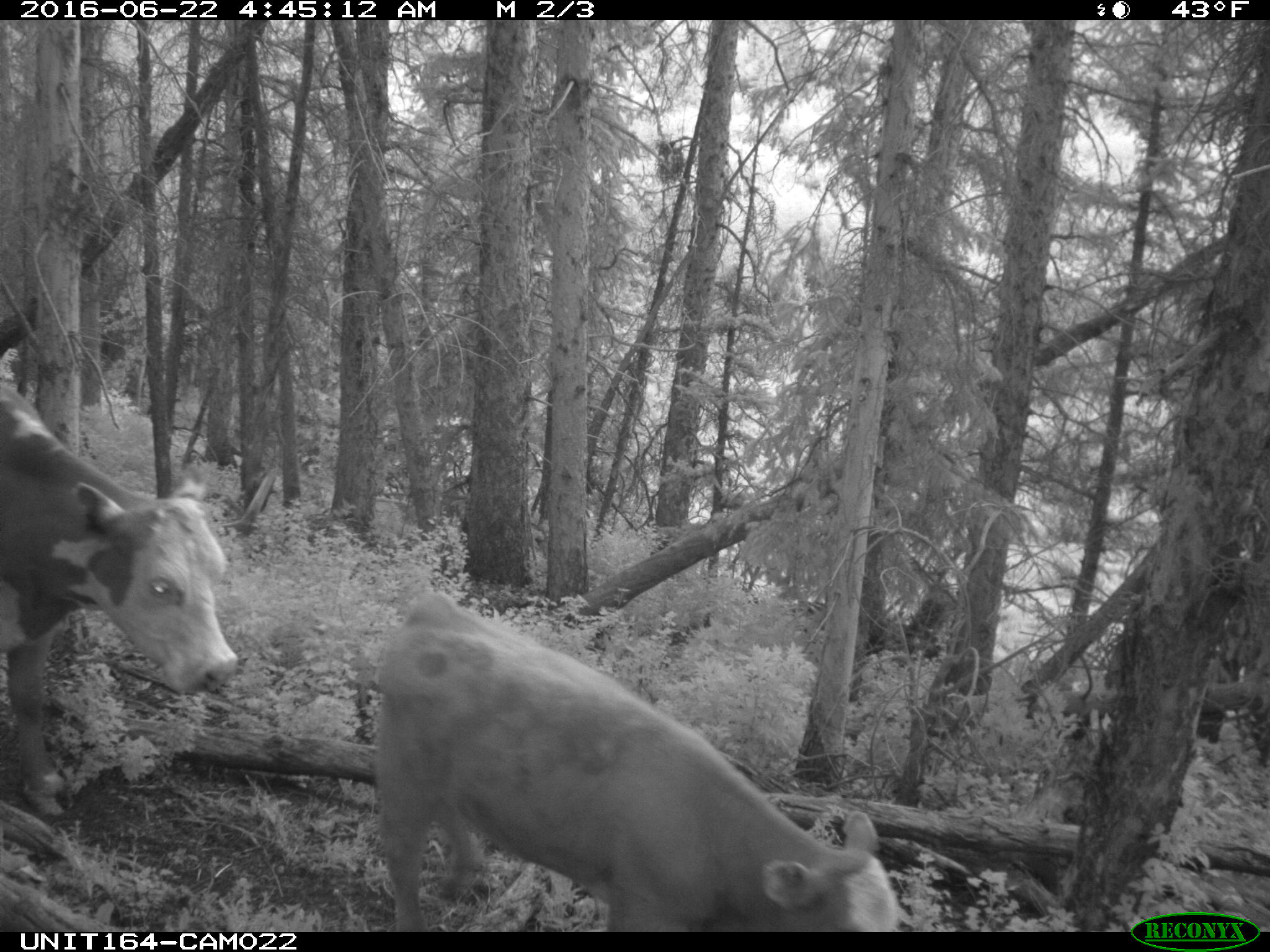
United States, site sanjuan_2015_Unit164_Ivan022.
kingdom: Animalia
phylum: Chordata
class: Mammalia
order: Artiodactyla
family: Bovidae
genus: Bos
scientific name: Bos taurus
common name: domestic cow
Bos taurus (domestic cow).